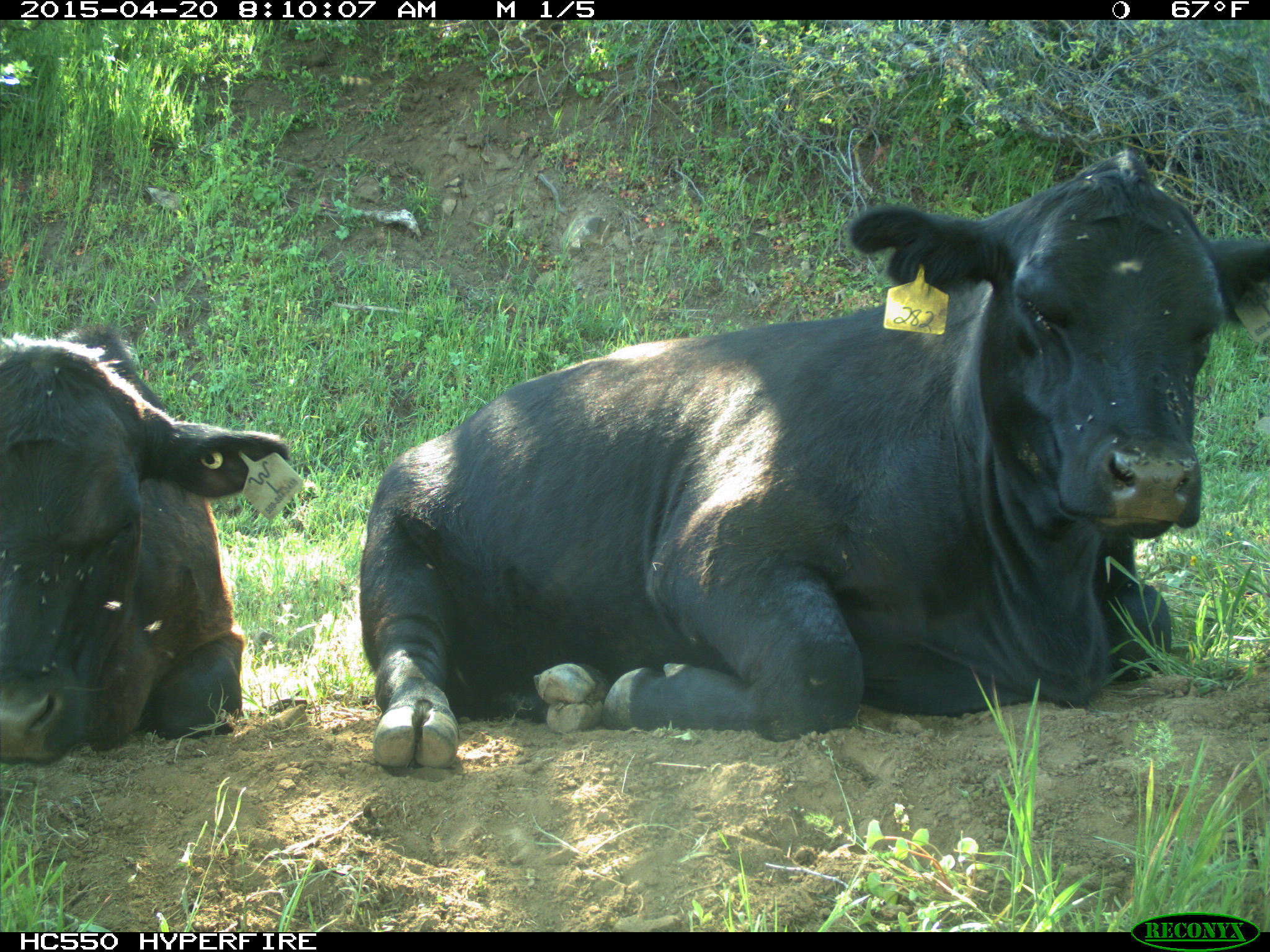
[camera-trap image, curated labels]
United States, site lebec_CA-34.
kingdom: Animalia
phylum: Chordata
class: Mammalia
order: Artiodactyla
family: Bovidae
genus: Bos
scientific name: Bos taurus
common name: domestic cow